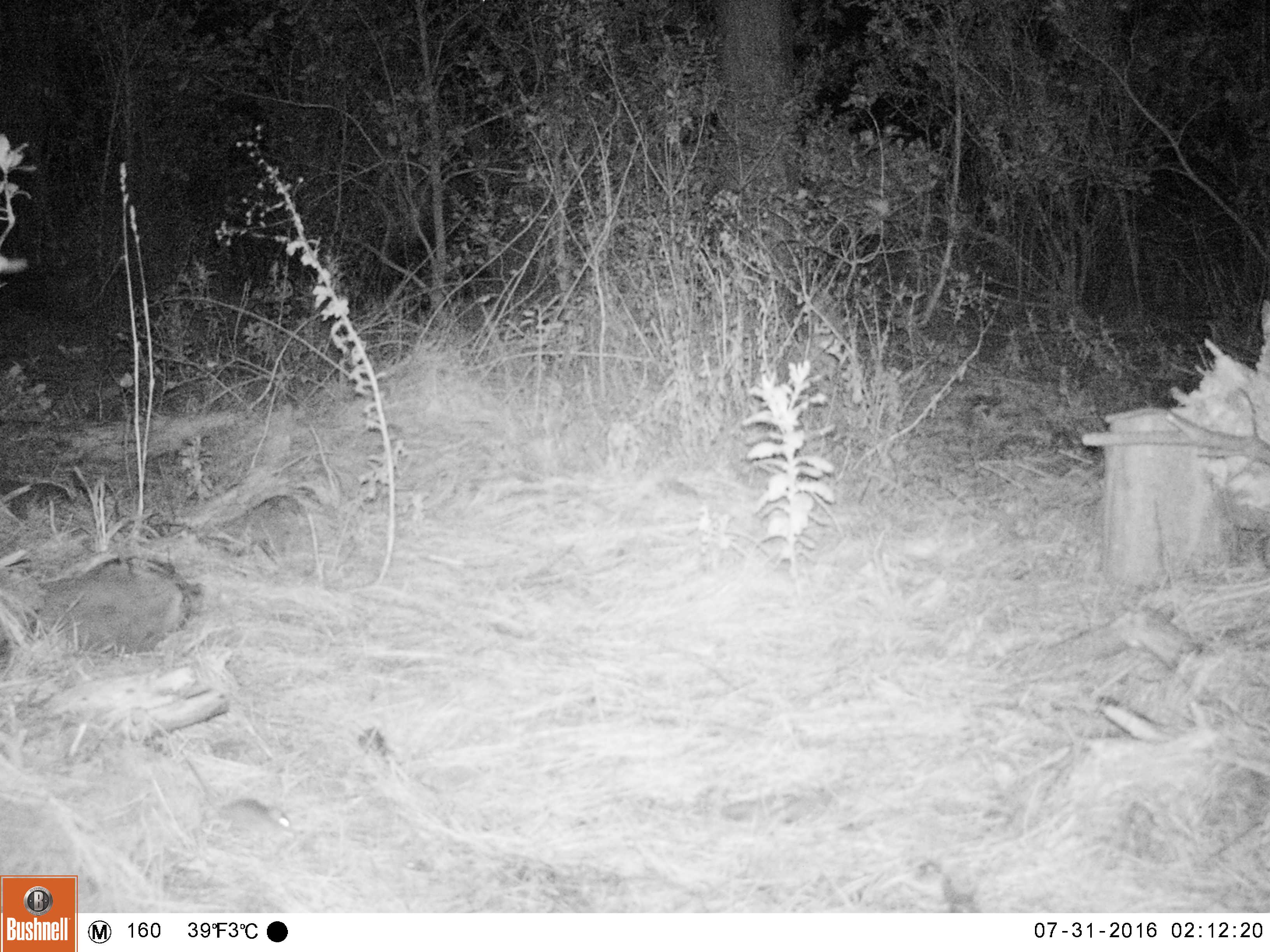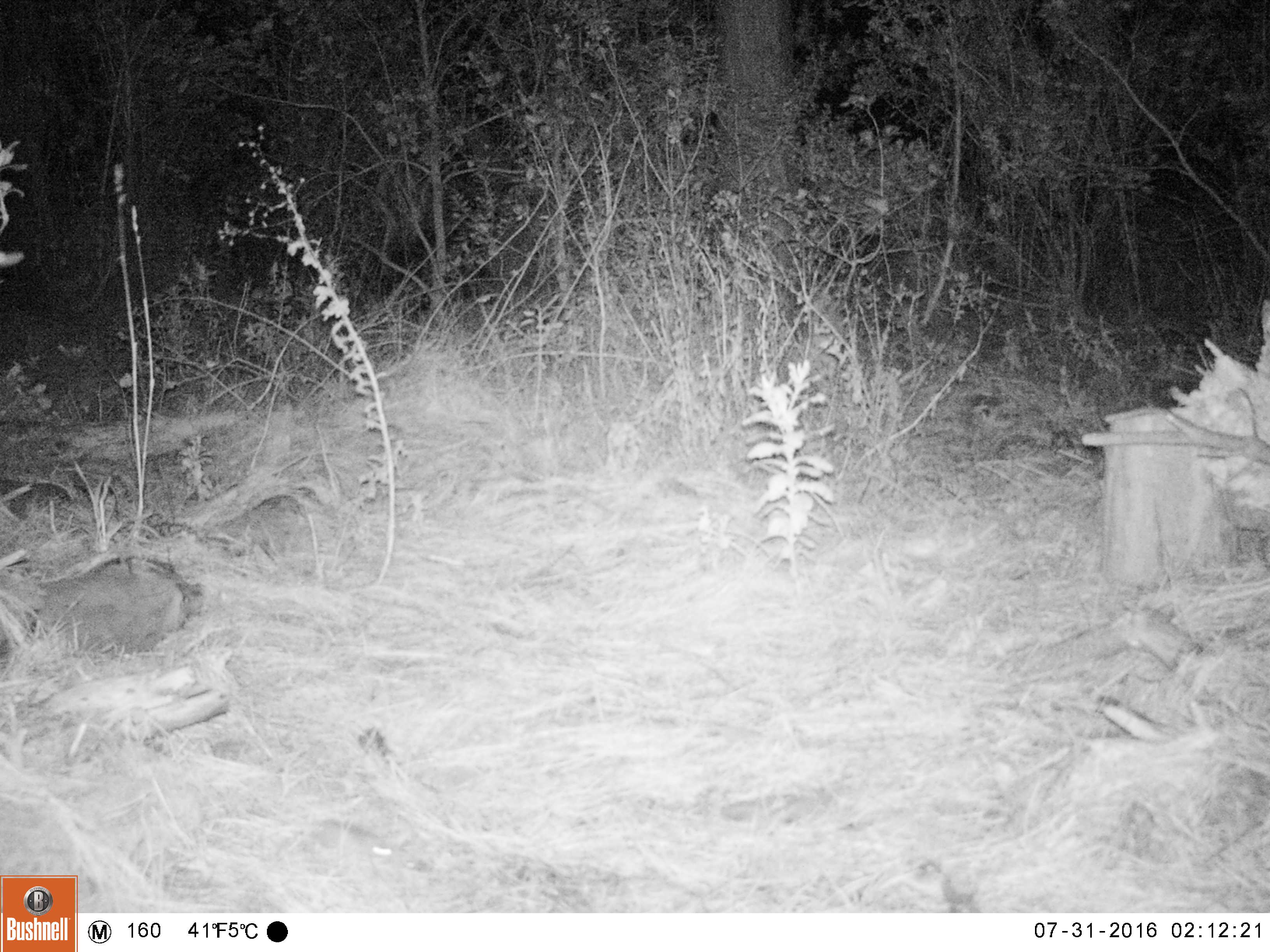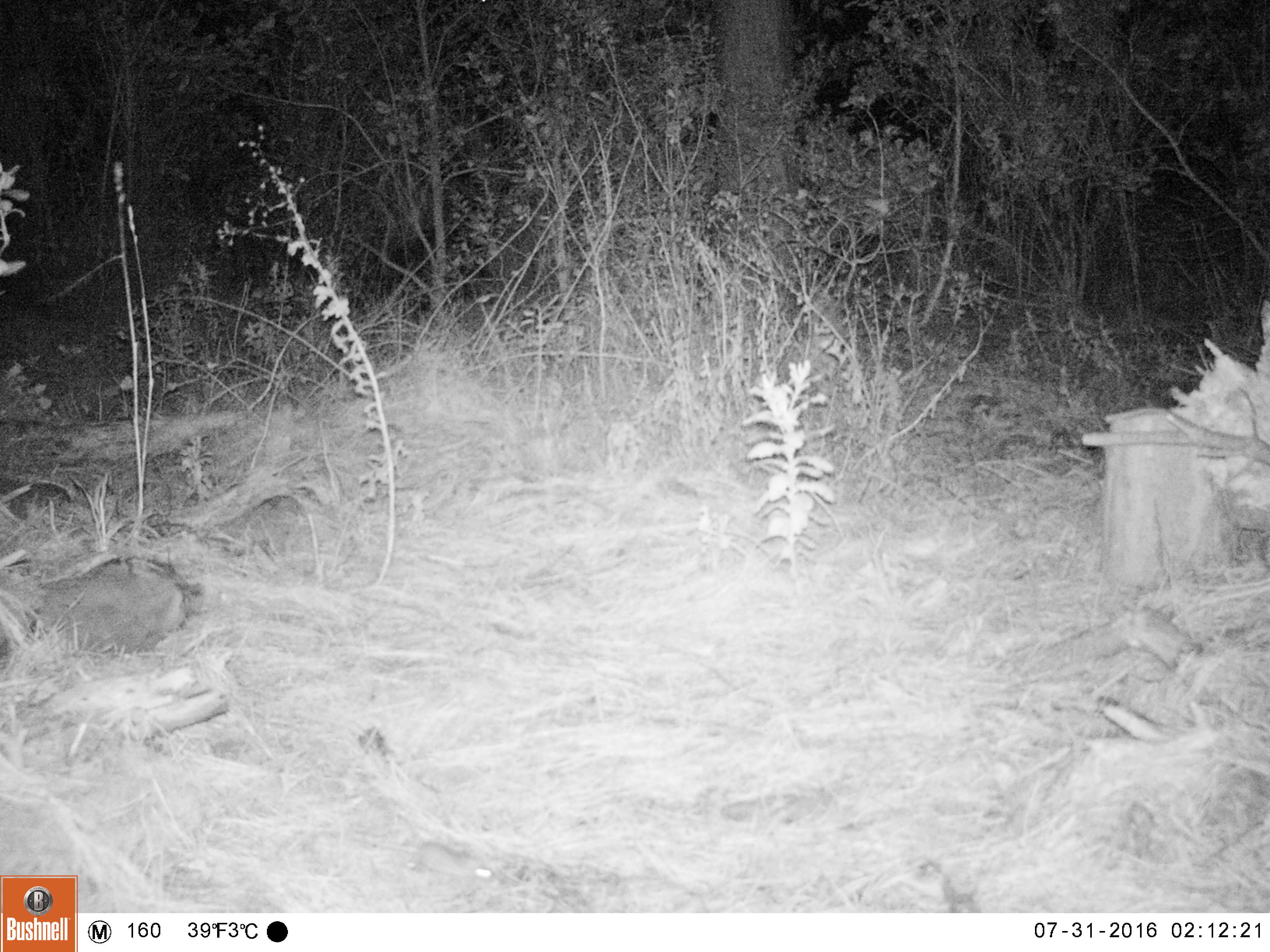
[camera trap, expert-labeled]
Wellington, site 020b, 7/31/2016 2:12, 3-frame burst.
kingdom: Animalia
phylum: Chordata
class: Mammalia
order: Rodentia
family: Muridae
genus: Mus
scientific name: Mus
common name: mouse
Mouse (Mus).